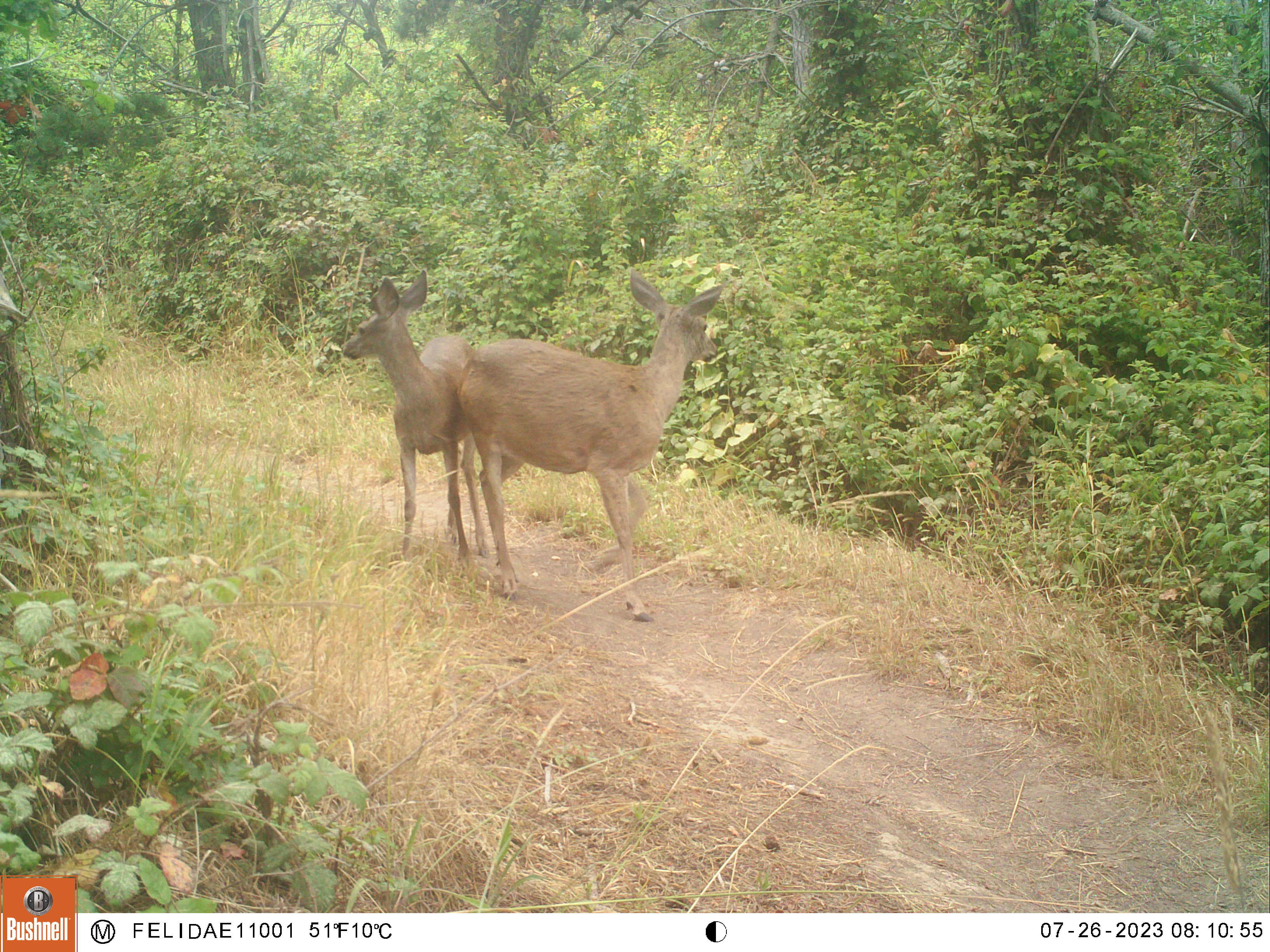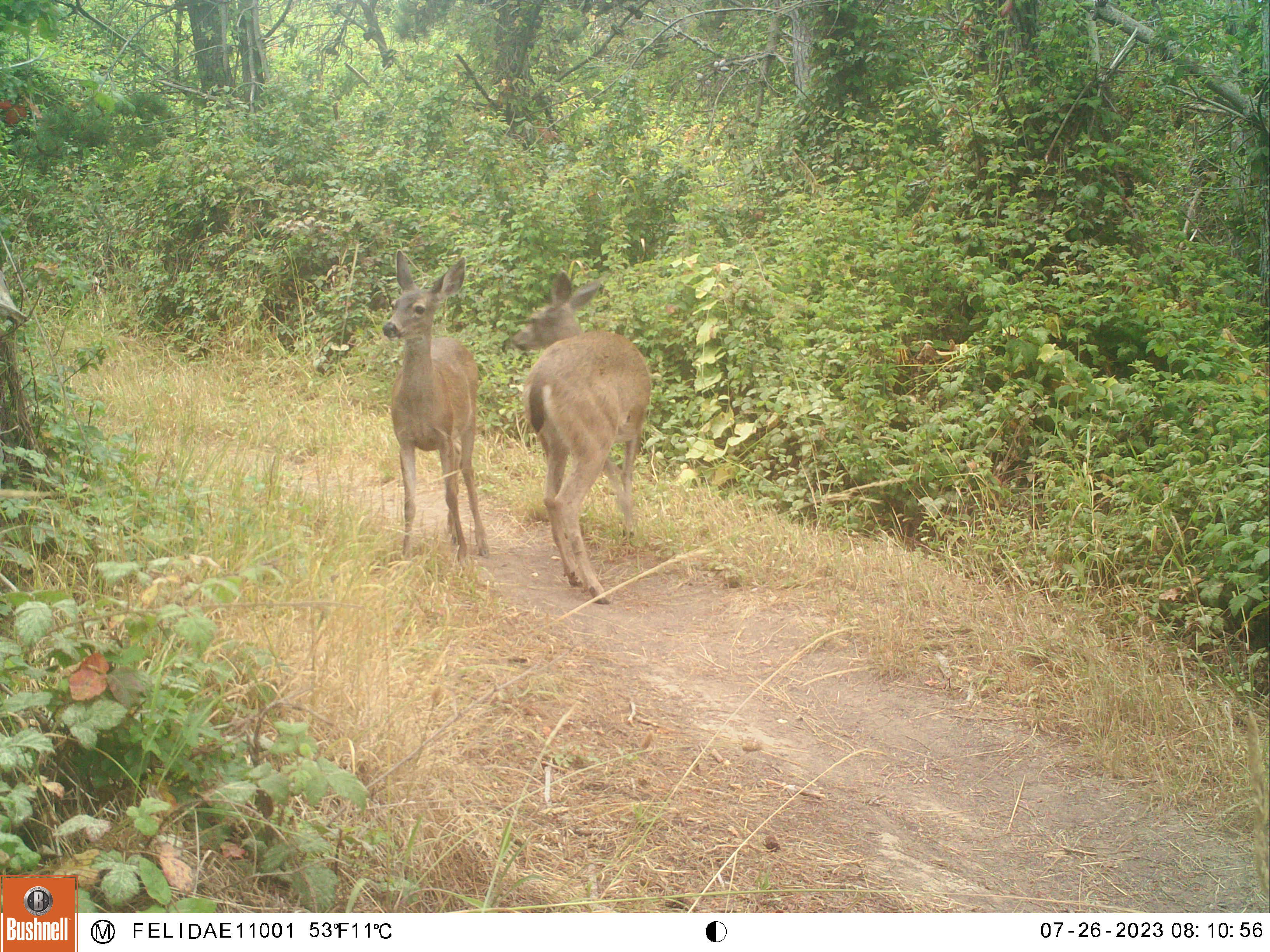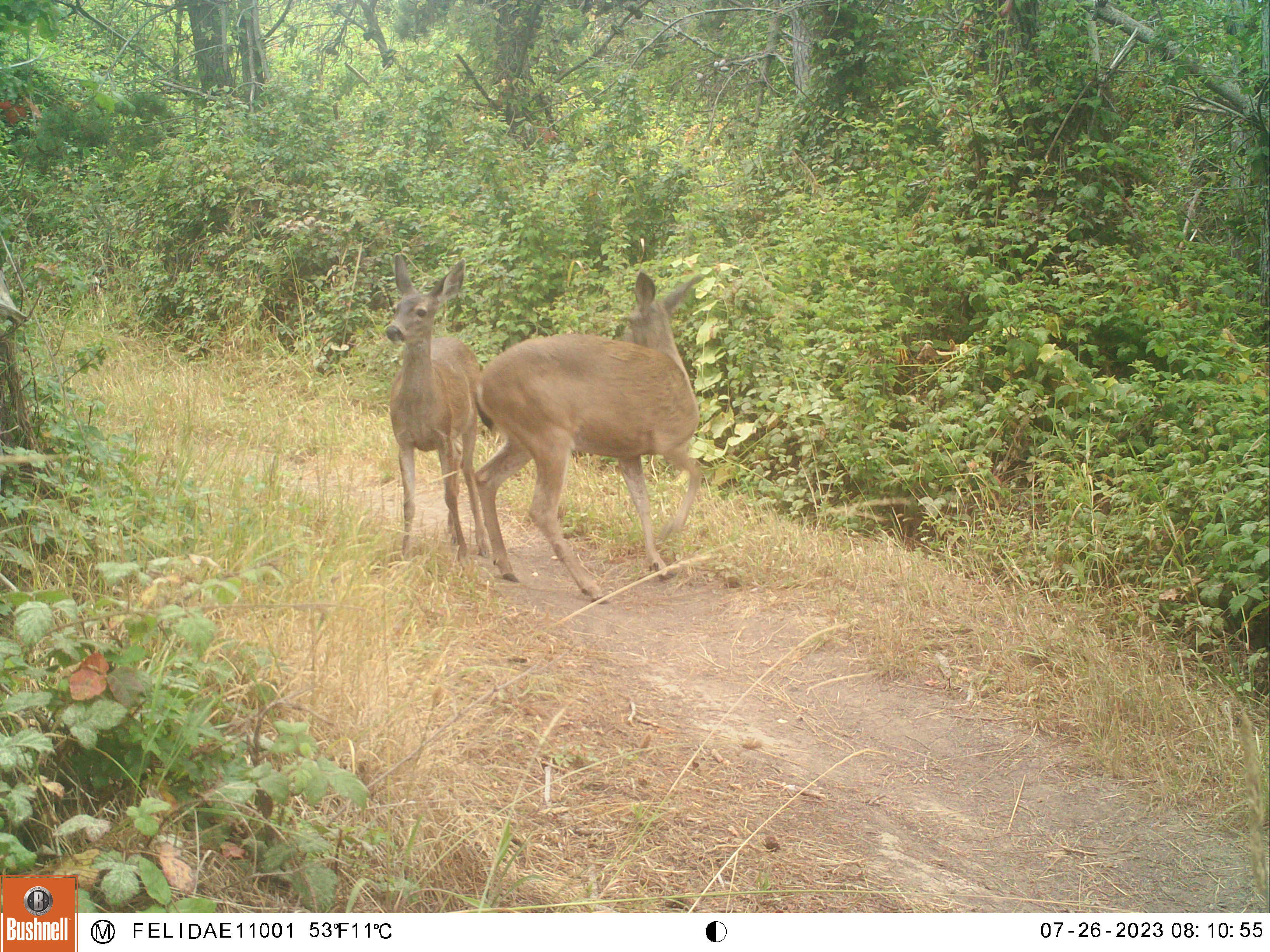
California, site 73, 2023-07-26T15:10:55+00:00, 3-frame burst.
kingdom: Animalia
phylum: Chordata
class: Mammalia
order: Artiodactyla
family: Cervidae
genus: Odocoileus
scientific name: Odocoileus hemionus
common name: mule deer